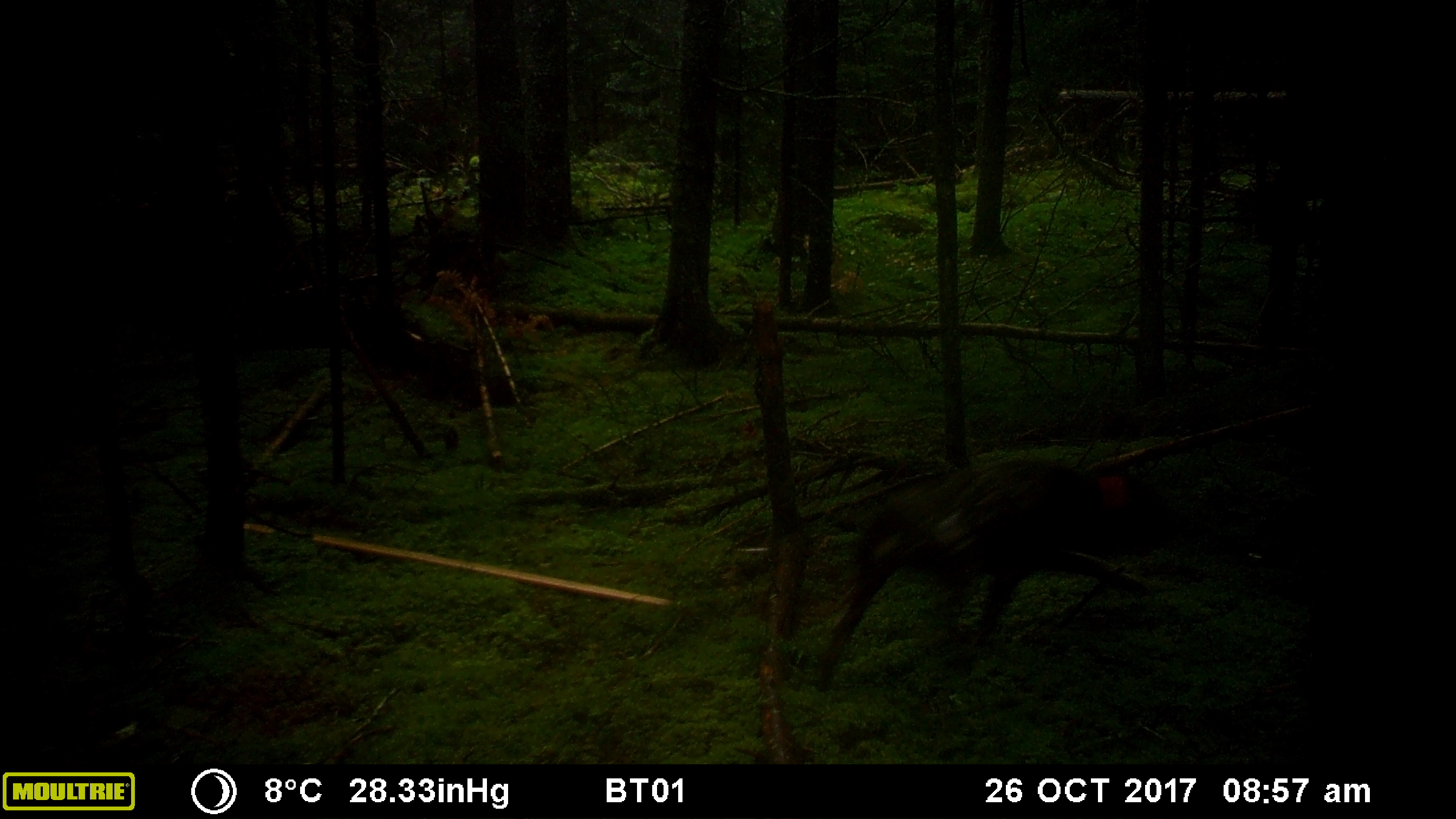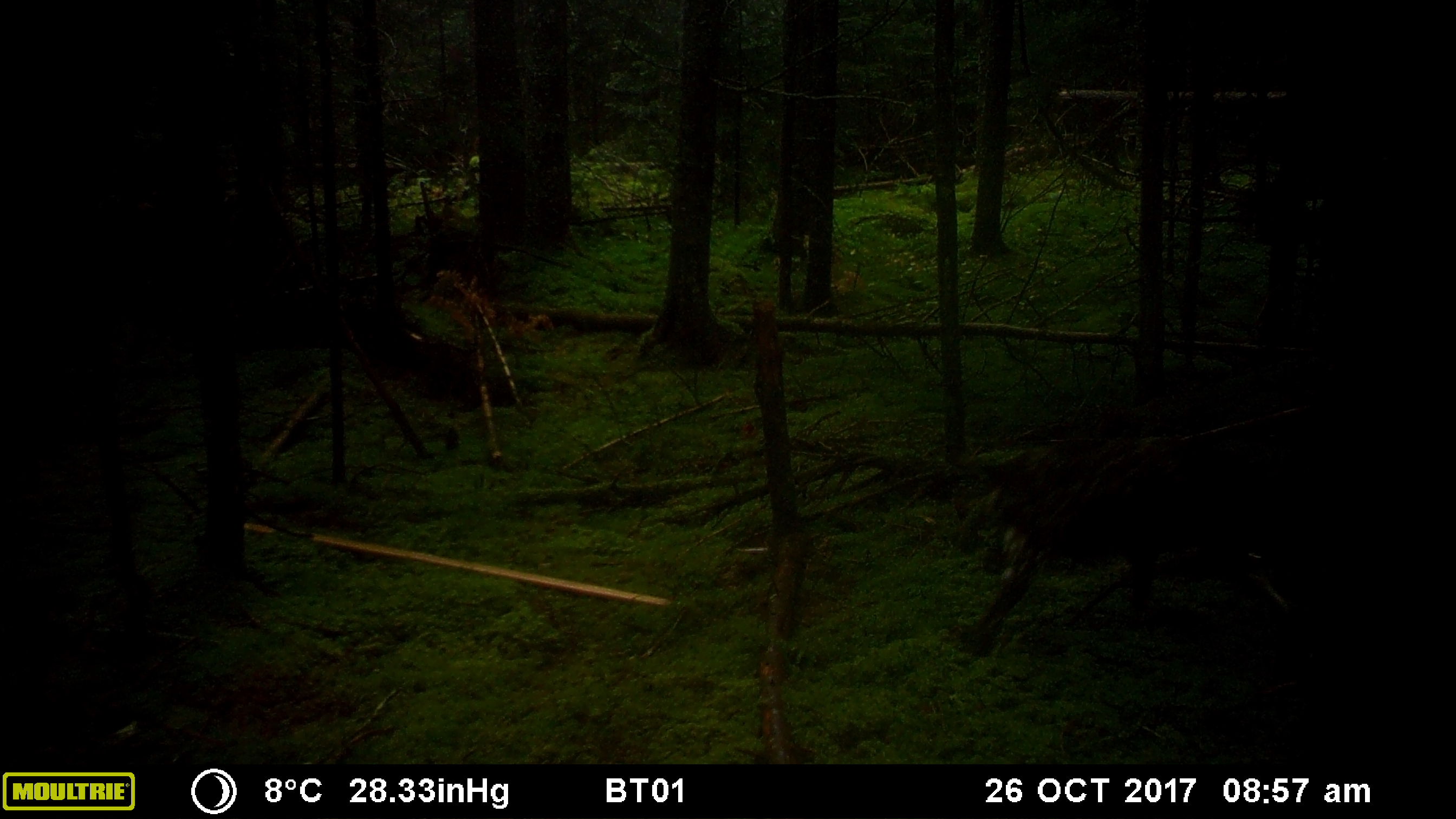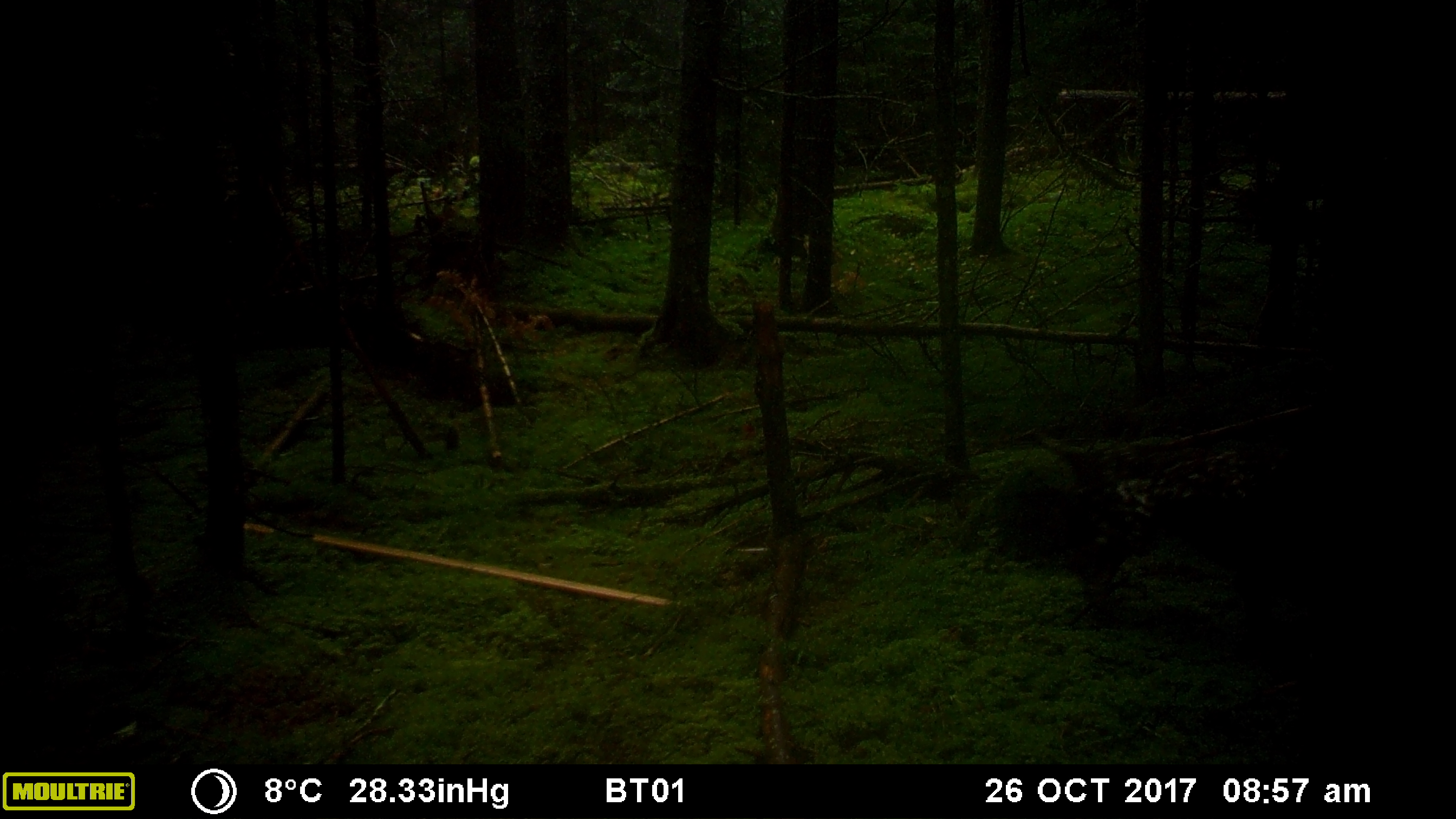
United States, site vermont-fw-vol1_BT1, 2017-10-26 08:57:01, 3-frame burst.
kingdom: Animalia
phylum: Chordata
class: Mammalia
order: Carnivora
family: Canidae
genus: Canis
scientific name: Canis familiaris familiaris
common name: domestic dog